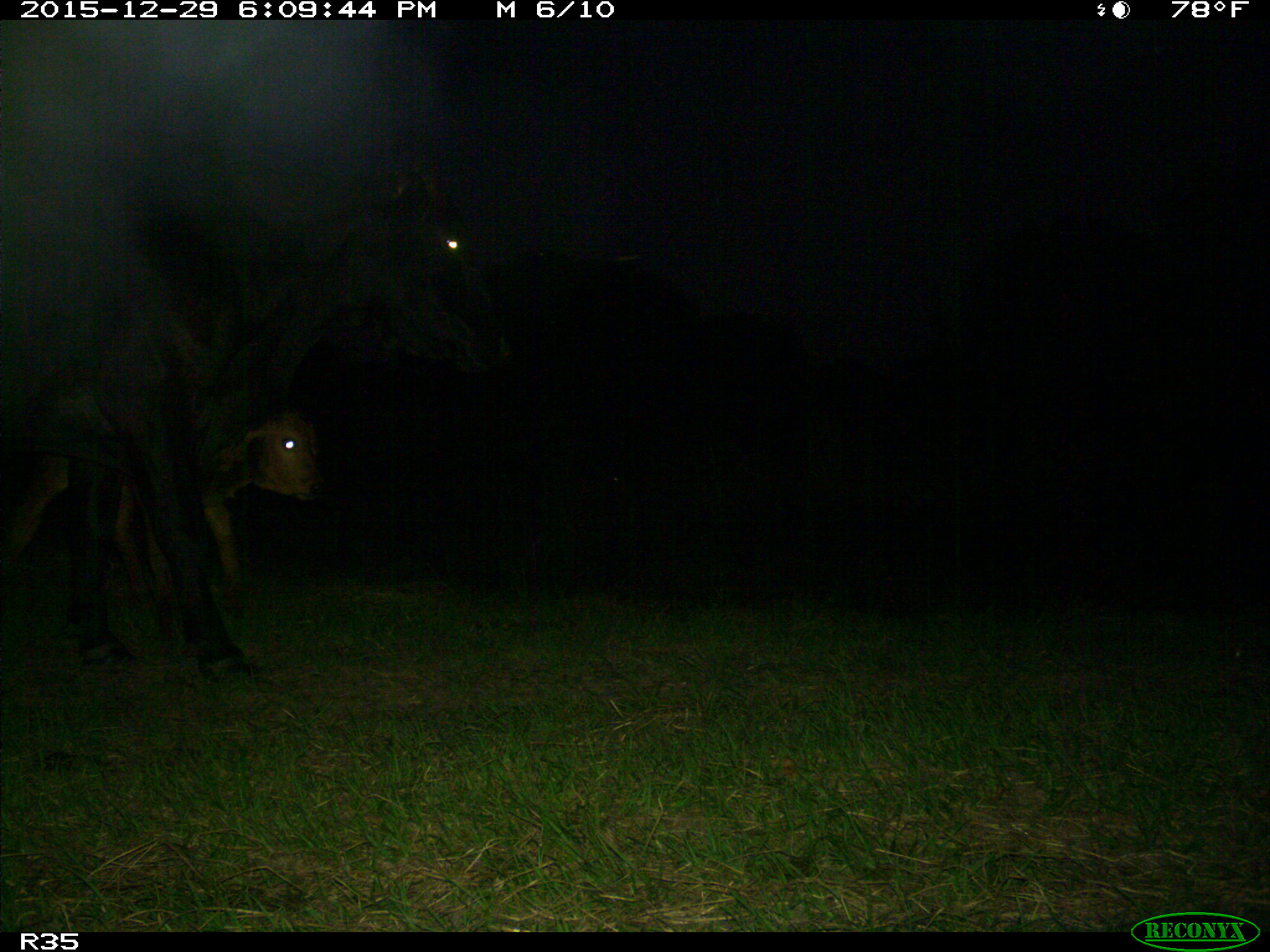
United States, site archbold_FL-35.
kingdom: Animalia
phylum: Chordata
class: Mammalia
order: Artiodactyla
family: Bovidae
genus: Bos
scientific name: Bos taurus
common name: domestic cow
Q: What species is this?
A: Bos taurus (domestic cow).